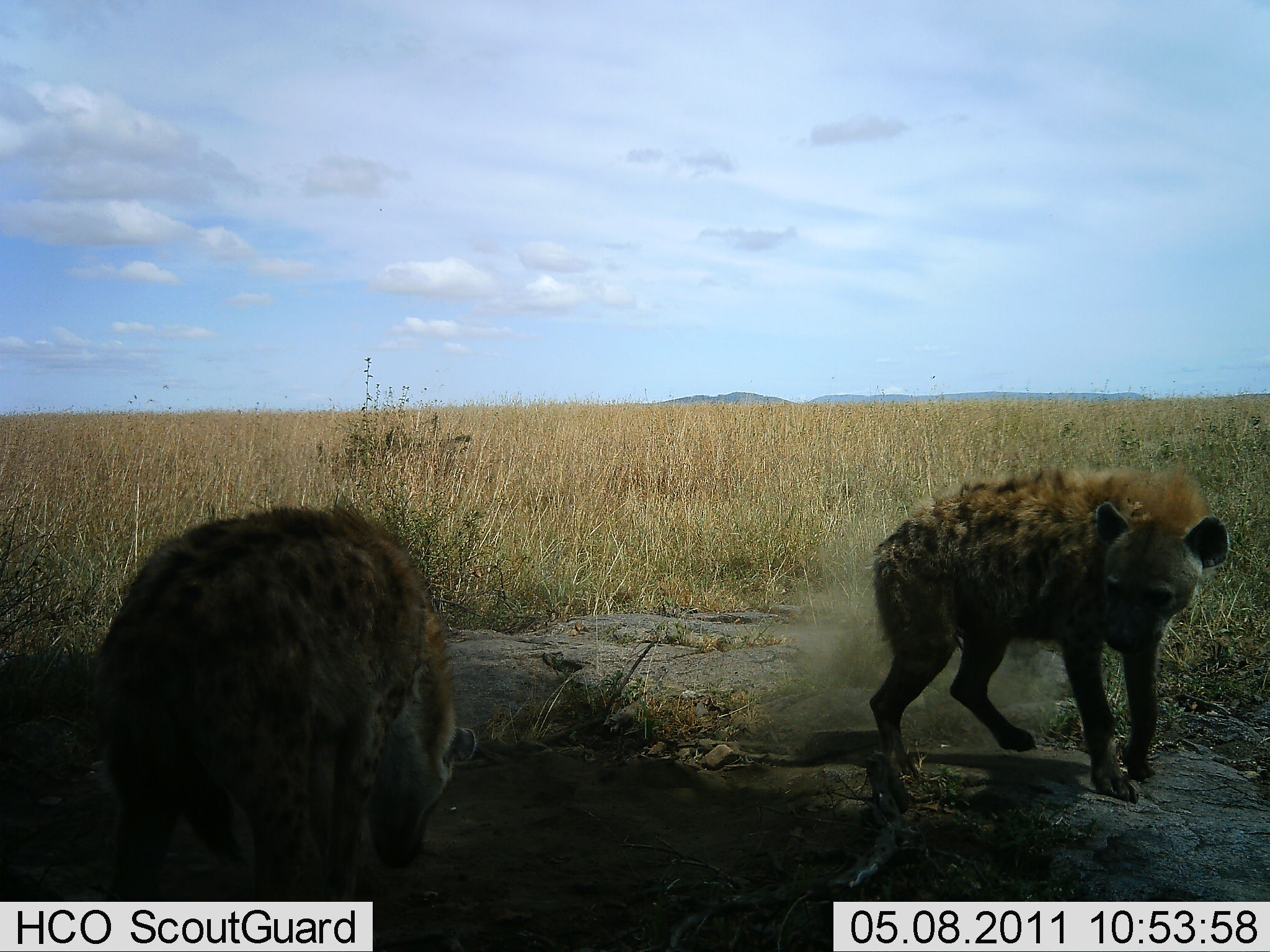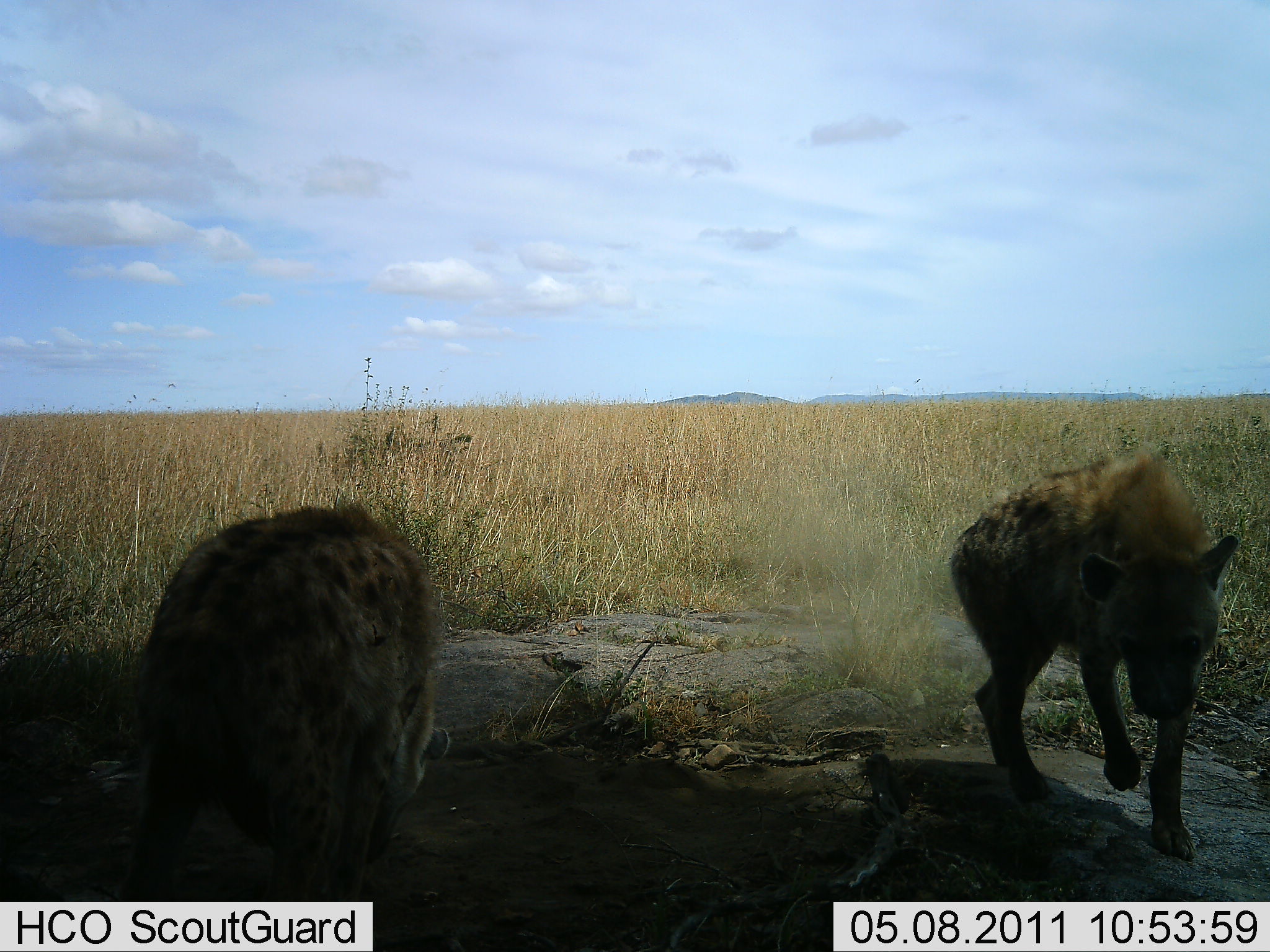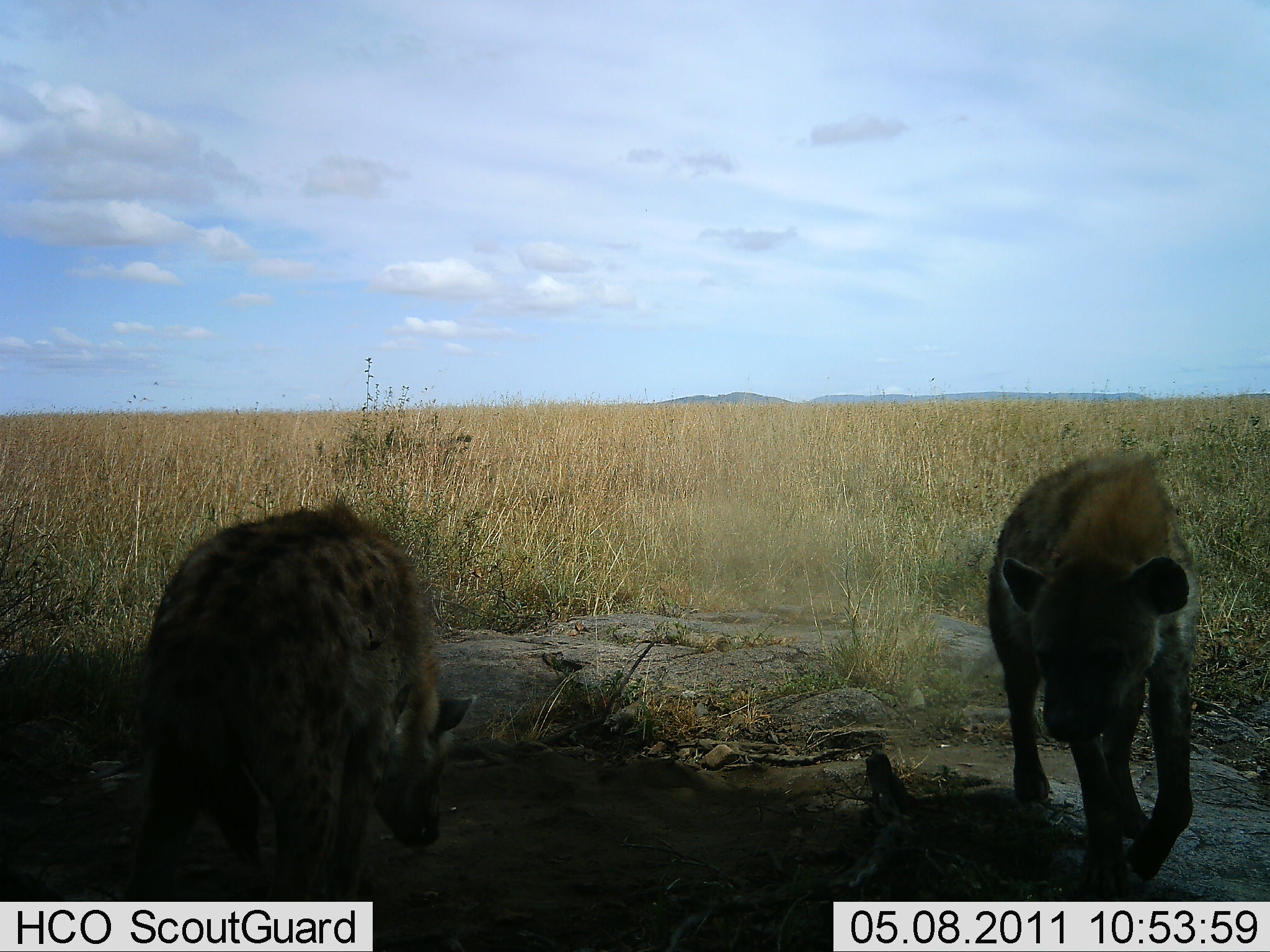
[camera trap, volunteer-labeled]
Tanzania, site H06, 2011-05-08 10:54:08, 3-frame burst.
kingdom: Animalia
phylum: Chordata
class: Mammalia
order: Carnivora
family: Hyaenidae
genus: Crocuta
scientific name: Crocuta crocuta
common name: spotted hyena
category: hyenaspotted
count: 2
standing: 27%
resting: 0%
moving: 91%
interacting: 0%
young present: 0%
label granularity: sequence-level